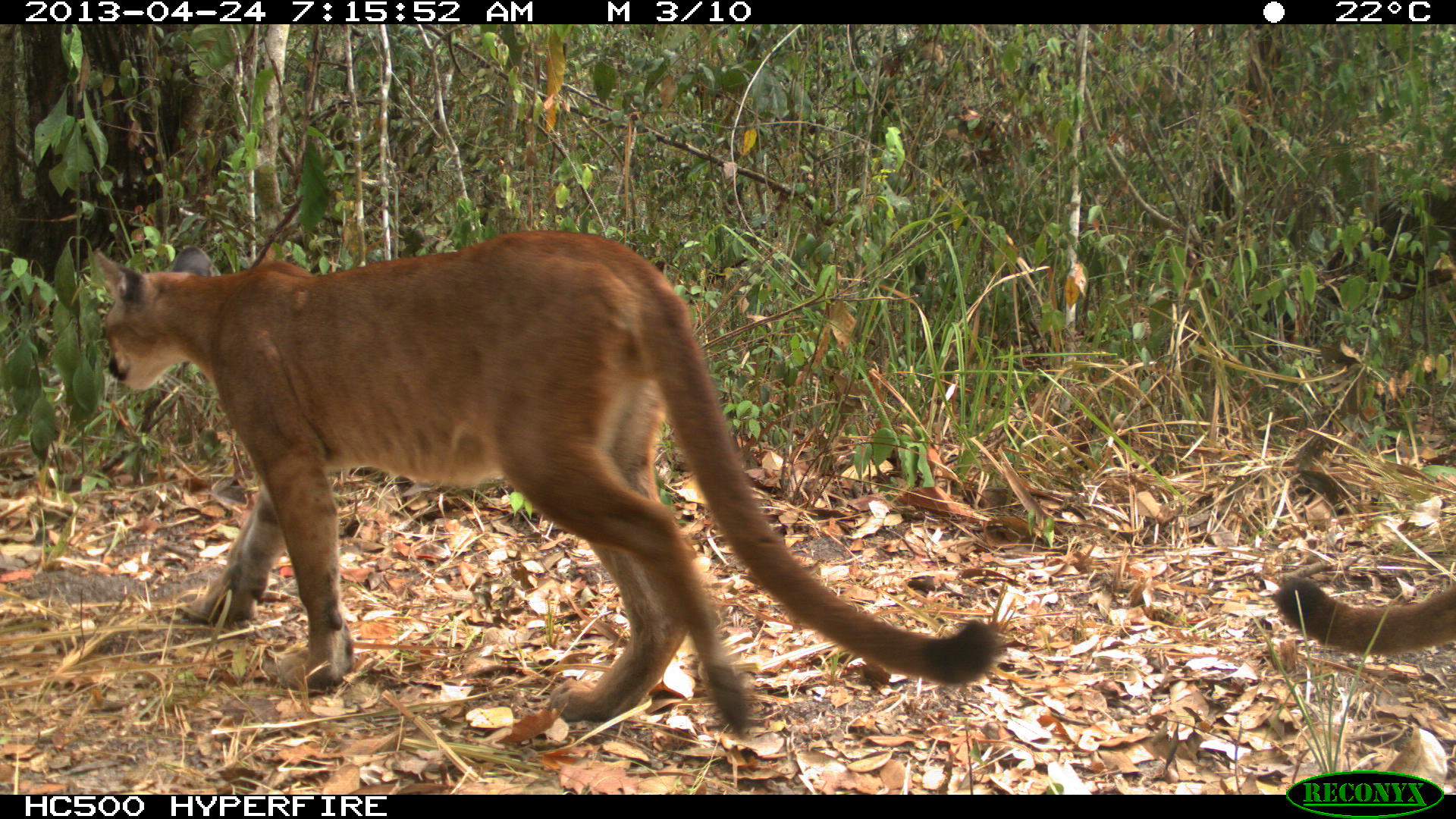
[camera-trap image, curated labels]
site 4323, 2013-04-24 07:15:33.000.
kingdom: Animalia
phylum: Chordata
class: Mammalia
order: Carnivora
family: Felidae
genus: Puma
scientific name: Puma concolor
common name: mountain lion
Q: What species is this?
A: Puma concolor (mountain lion).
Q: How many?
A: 2.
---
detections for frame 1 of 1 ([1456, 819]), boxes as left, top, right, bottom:
puma concolor: 90, 226, 998, 743; 1270, 564, 1456, 660